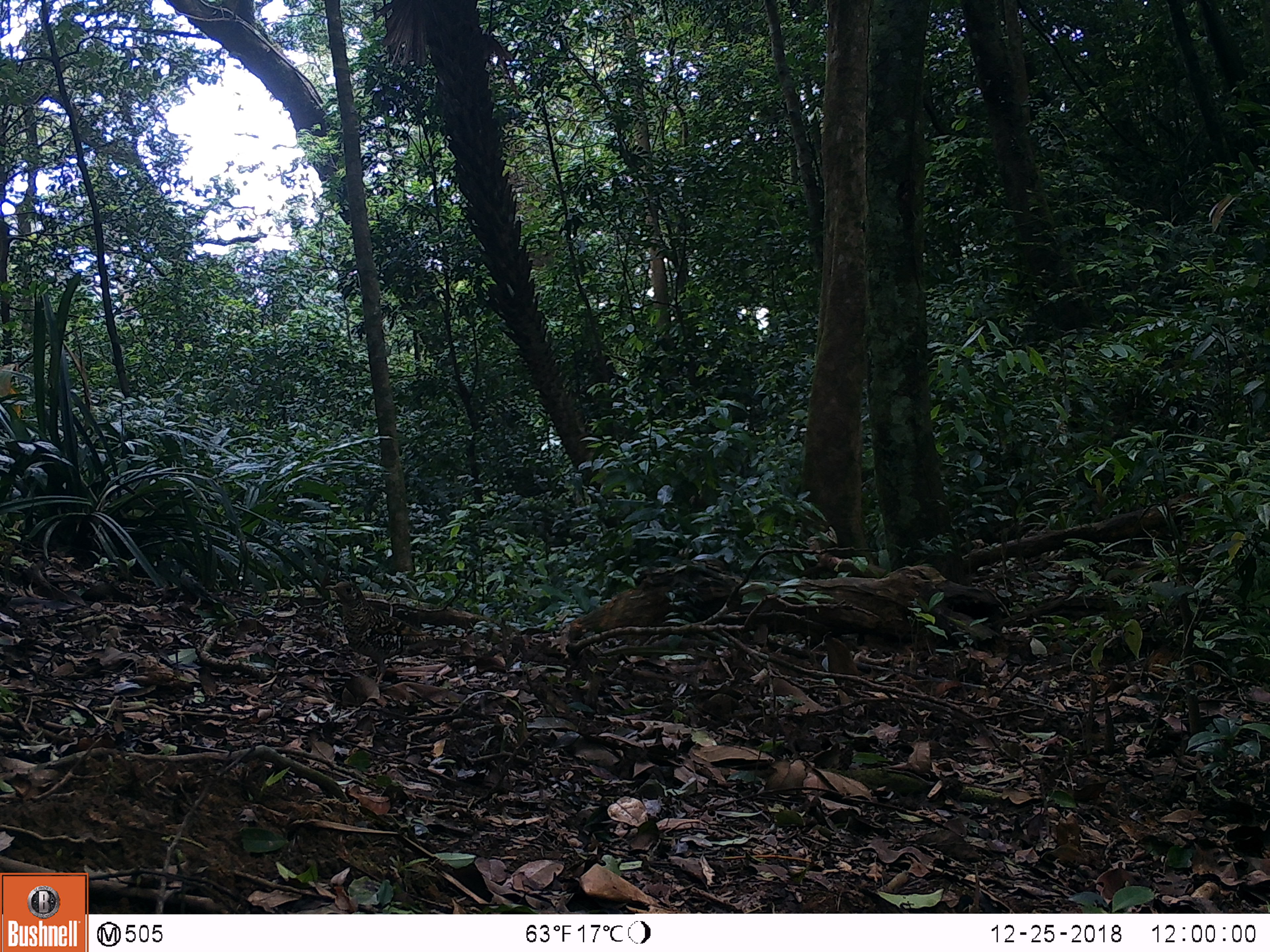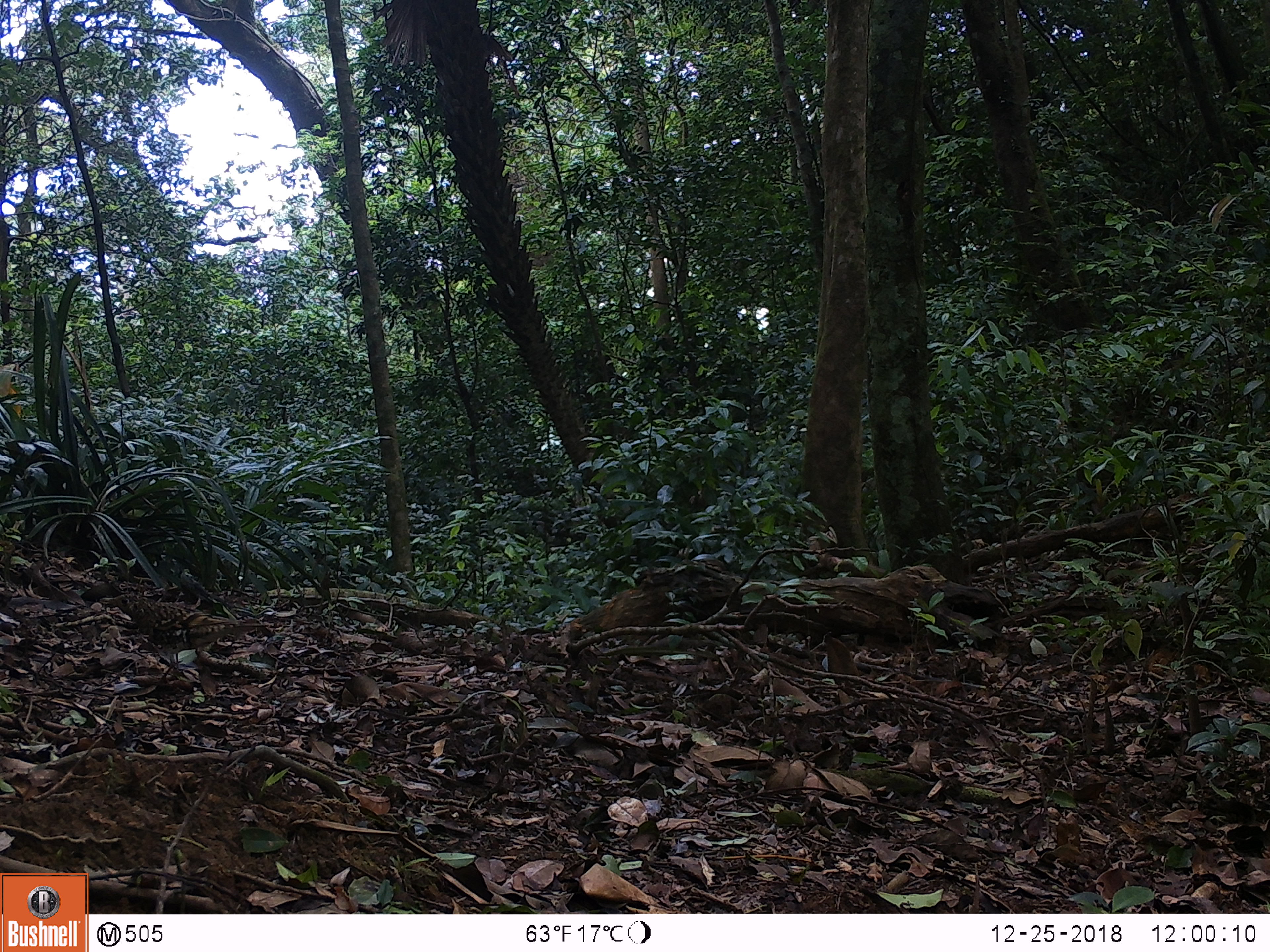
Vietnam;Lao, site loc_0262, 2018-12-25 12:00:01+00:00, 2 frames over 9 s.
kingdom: Animalia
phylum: Chordata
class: Aves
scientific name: Aves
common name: bird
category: unidentified bird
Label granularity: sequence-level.